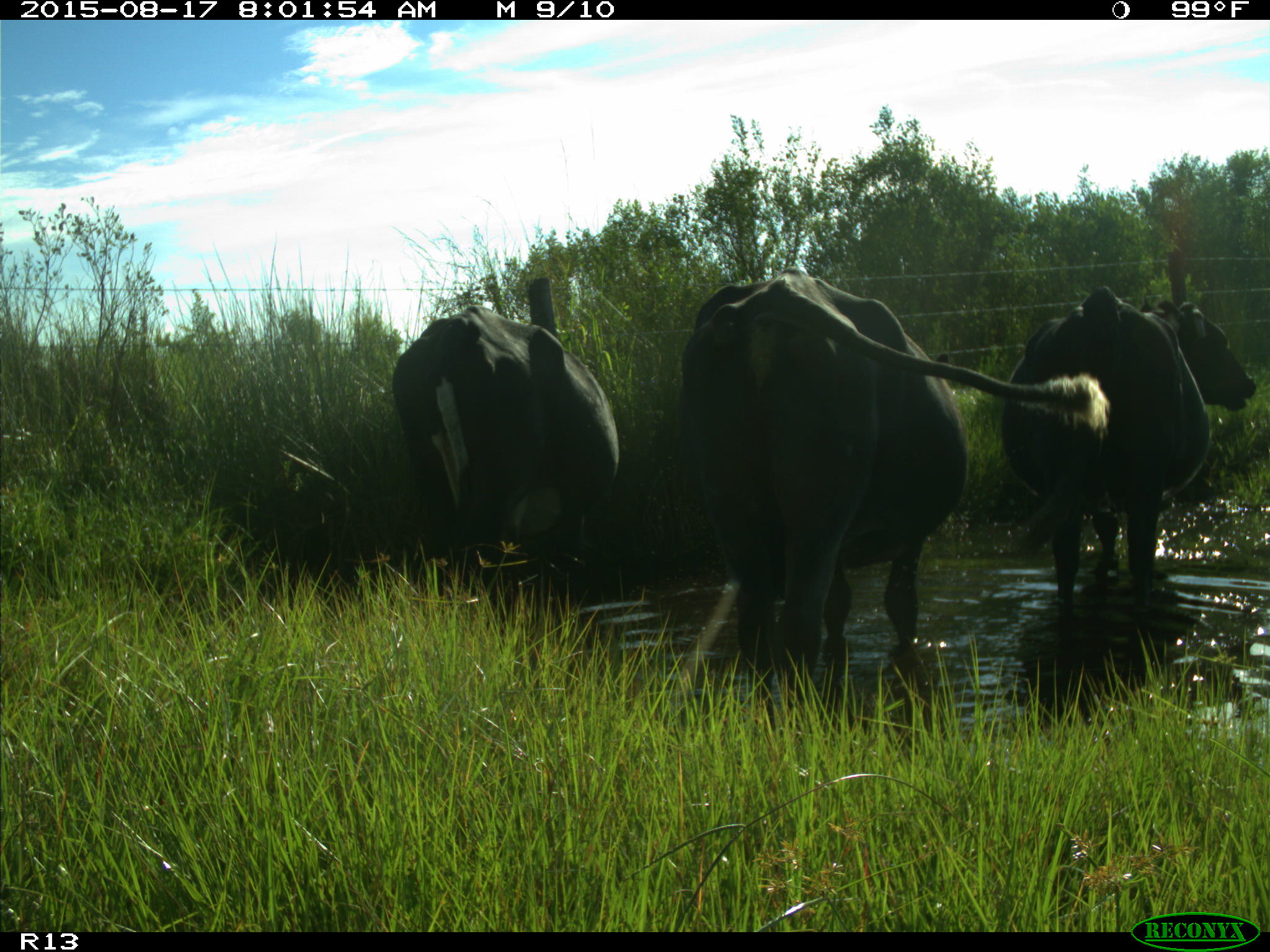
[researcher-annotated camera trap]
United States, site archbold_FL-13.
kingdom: Animalia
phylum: Chordata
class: Mammalia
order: Artiodactyla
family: Bovidae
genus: Bos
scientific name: Bos taurus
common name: domestic cow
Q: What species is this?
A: Bos taurus (domestic cow).